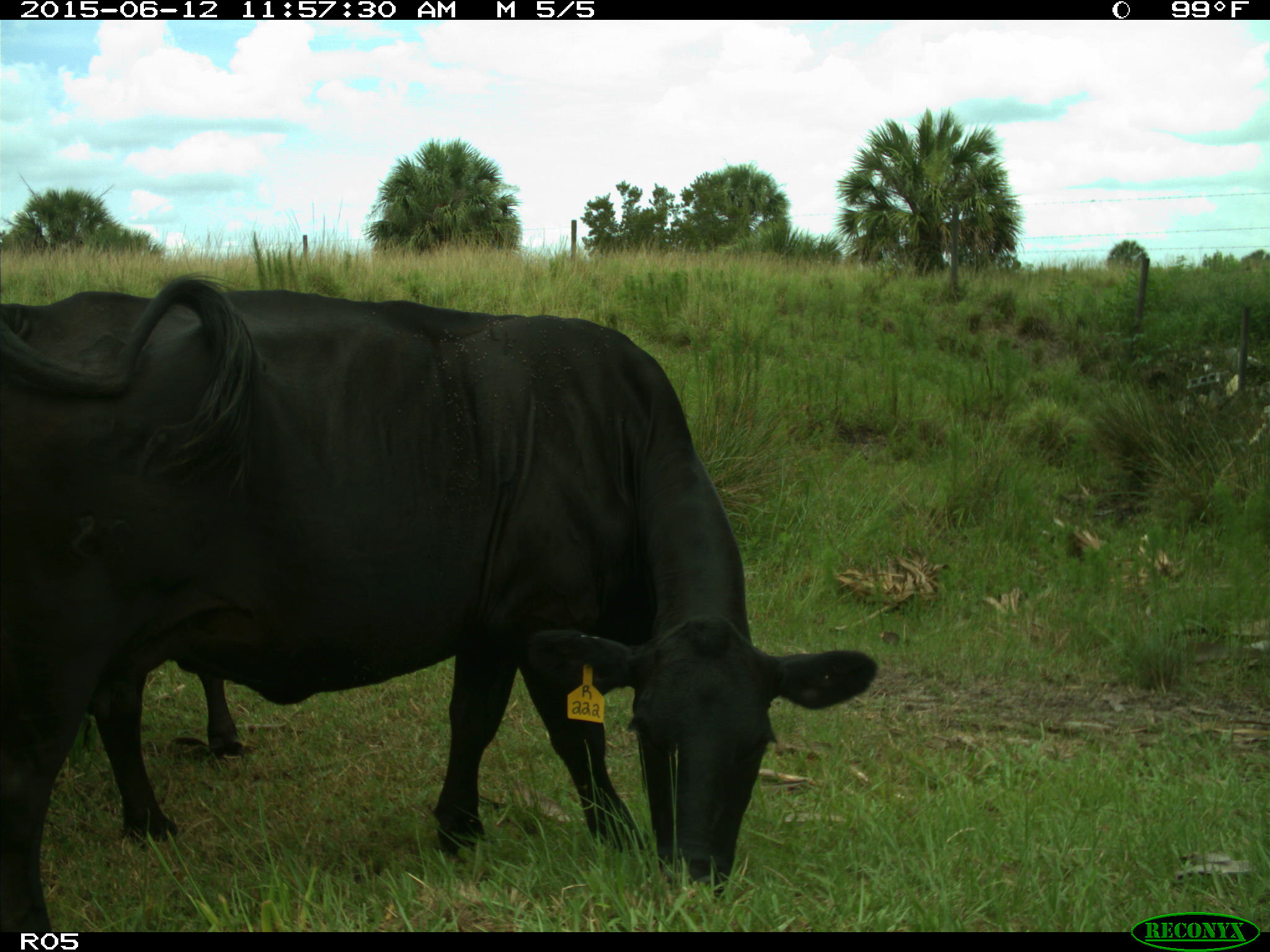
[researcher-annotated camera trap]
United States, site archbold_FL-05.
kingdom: Animalia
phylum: Chordata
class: Mammalia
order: Artiodactyla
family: Bovidae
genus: Bos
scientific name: Bos taurus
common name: domestic cow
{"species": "Bos taurus (domestic cow)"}